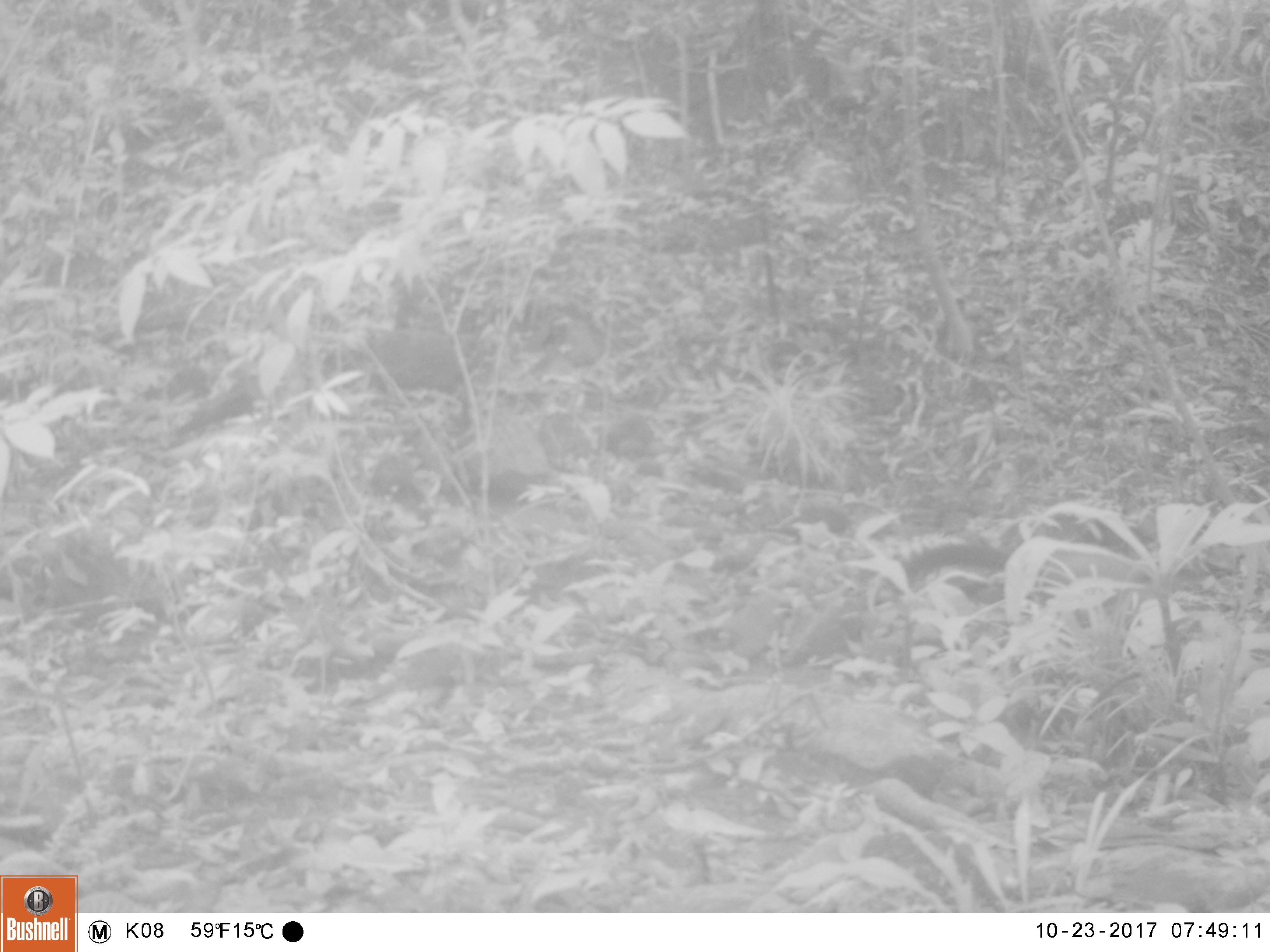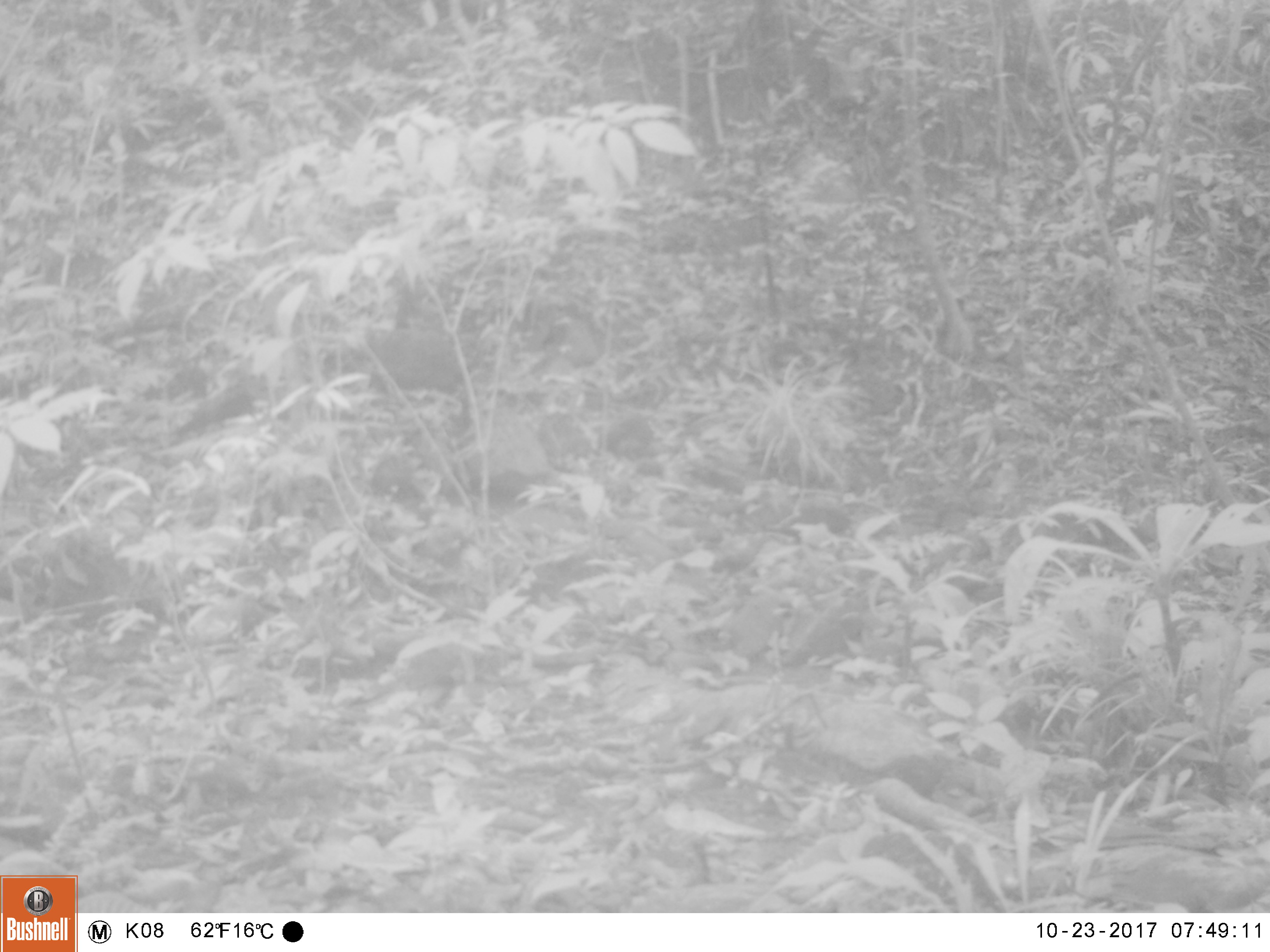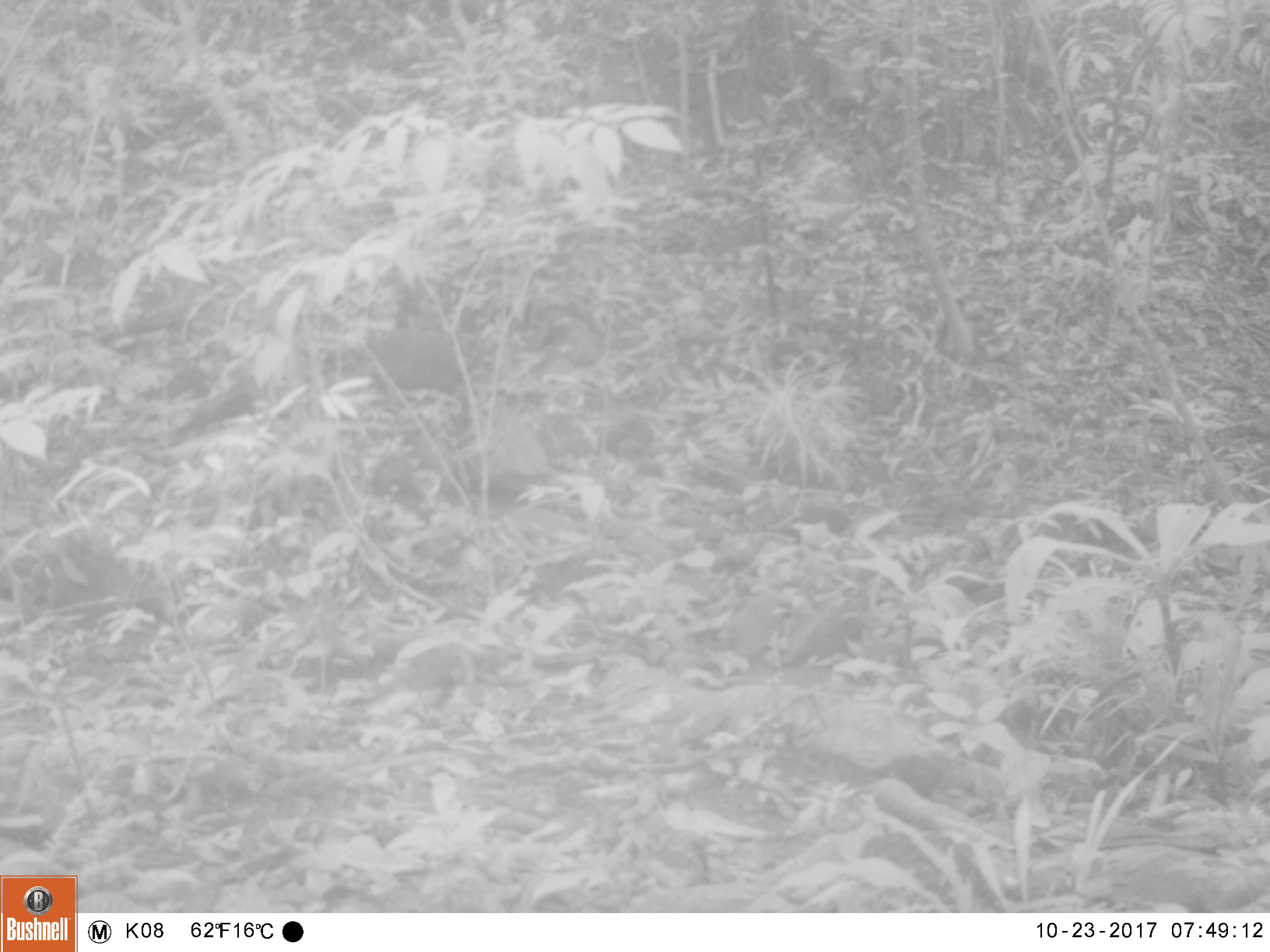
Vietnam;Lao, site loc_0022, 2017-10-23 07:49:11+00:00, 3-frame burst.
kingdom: Animalia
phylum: Chordata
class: Mammalia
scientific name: Mammalia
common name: mammal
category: unidentified small mammal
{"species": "unidentified small mammal (mammal) (Mammalia)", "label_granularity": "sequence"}